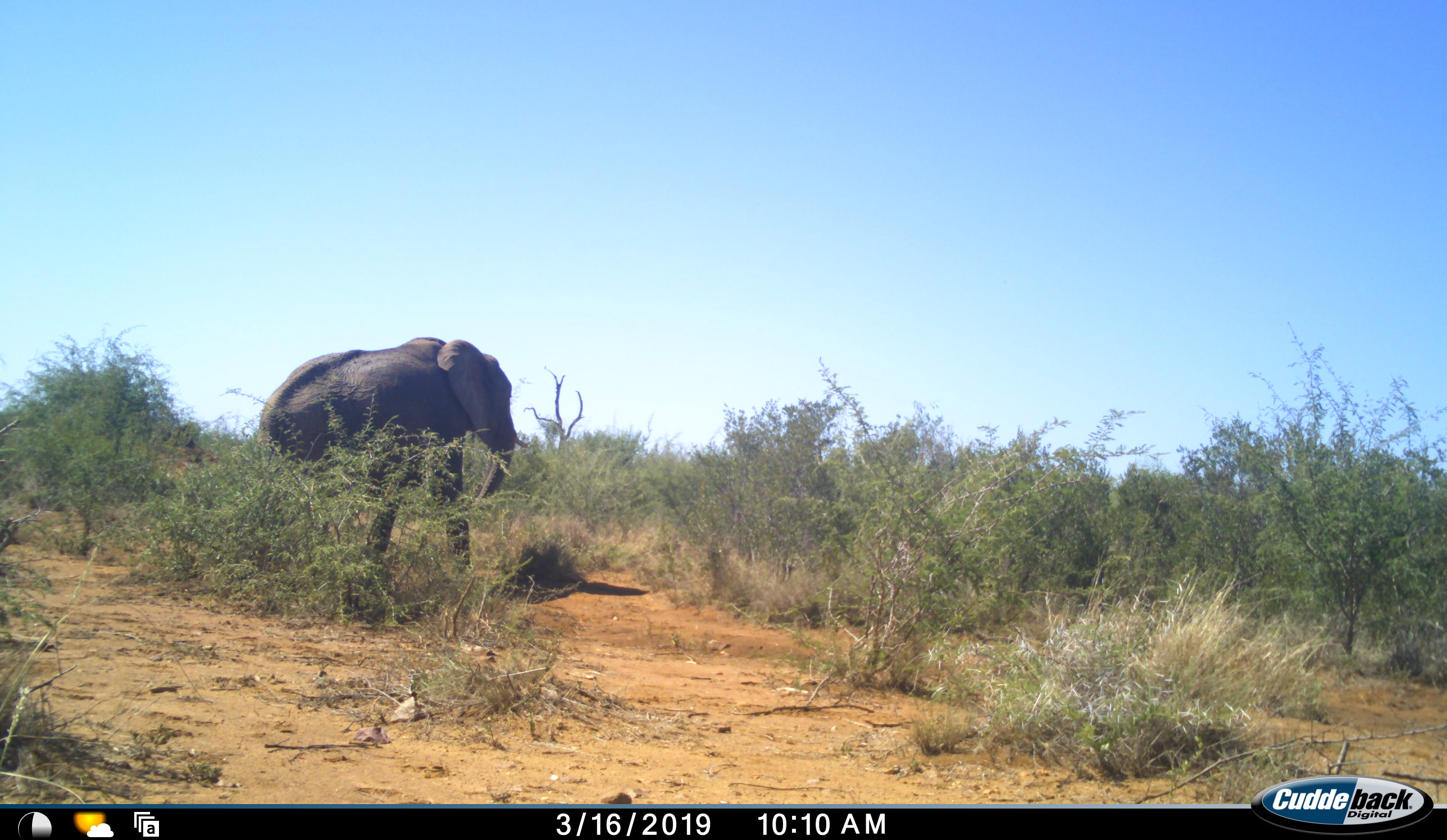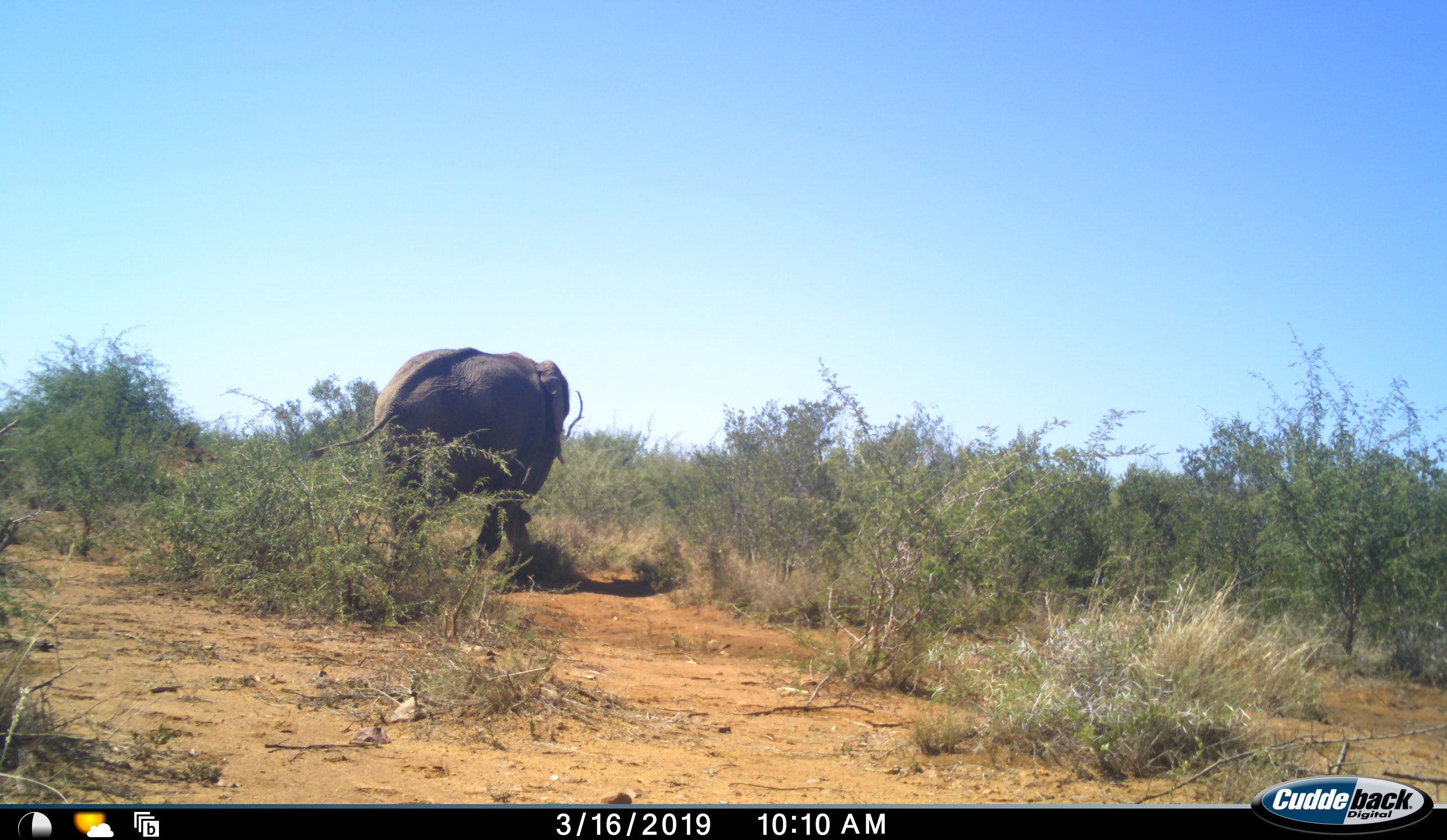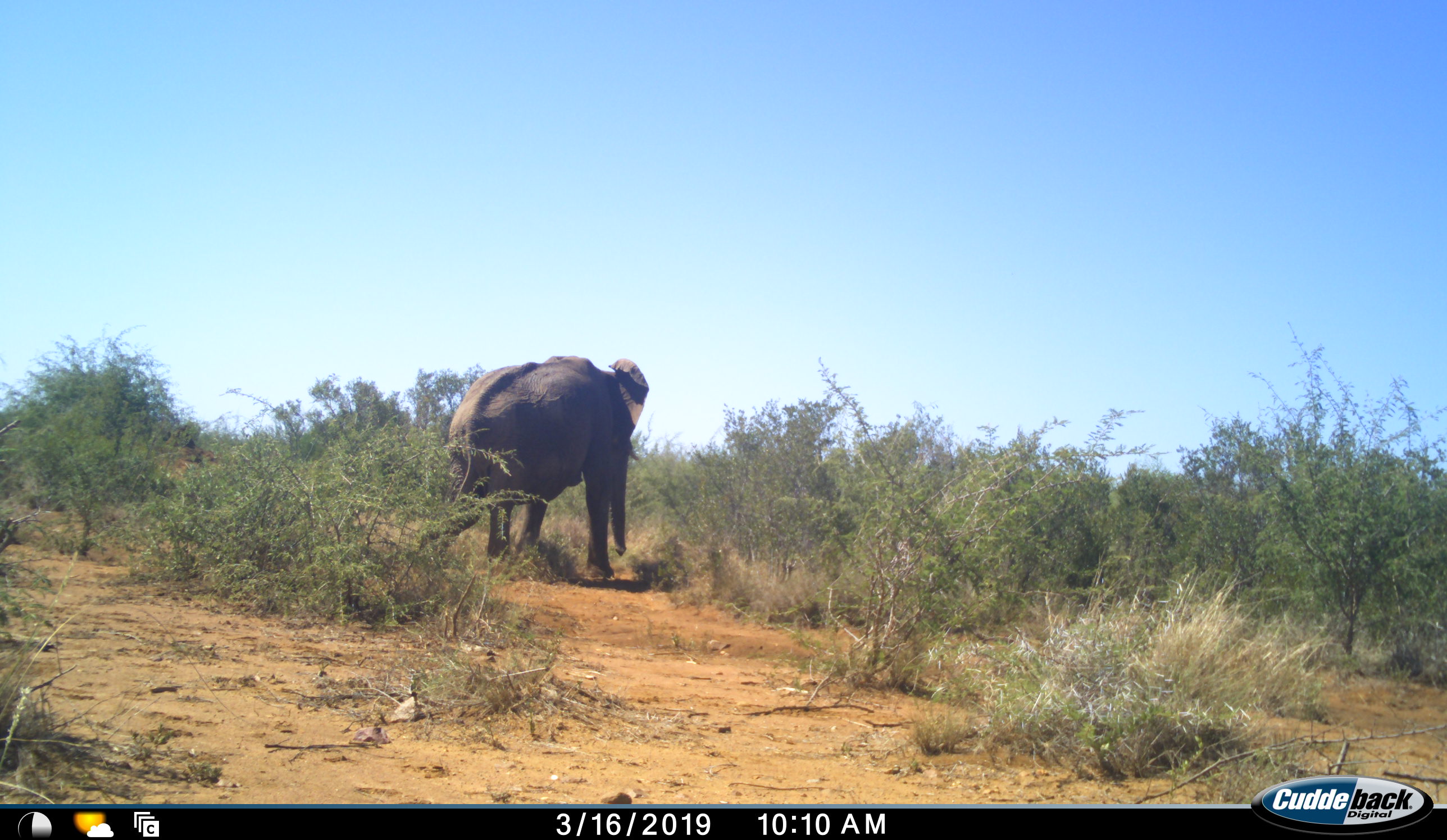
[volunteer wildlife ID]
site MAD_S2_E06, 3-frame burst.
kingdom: Animalia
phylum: Chordata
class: Mammalia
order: Proboscidea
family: Elephantidae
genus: Loxodonta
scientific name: Loxodonta africana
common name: african bush elephant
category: elephant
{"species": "elephant (african bush elephant) (Loxodonta africana)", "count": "1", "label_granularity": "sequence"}